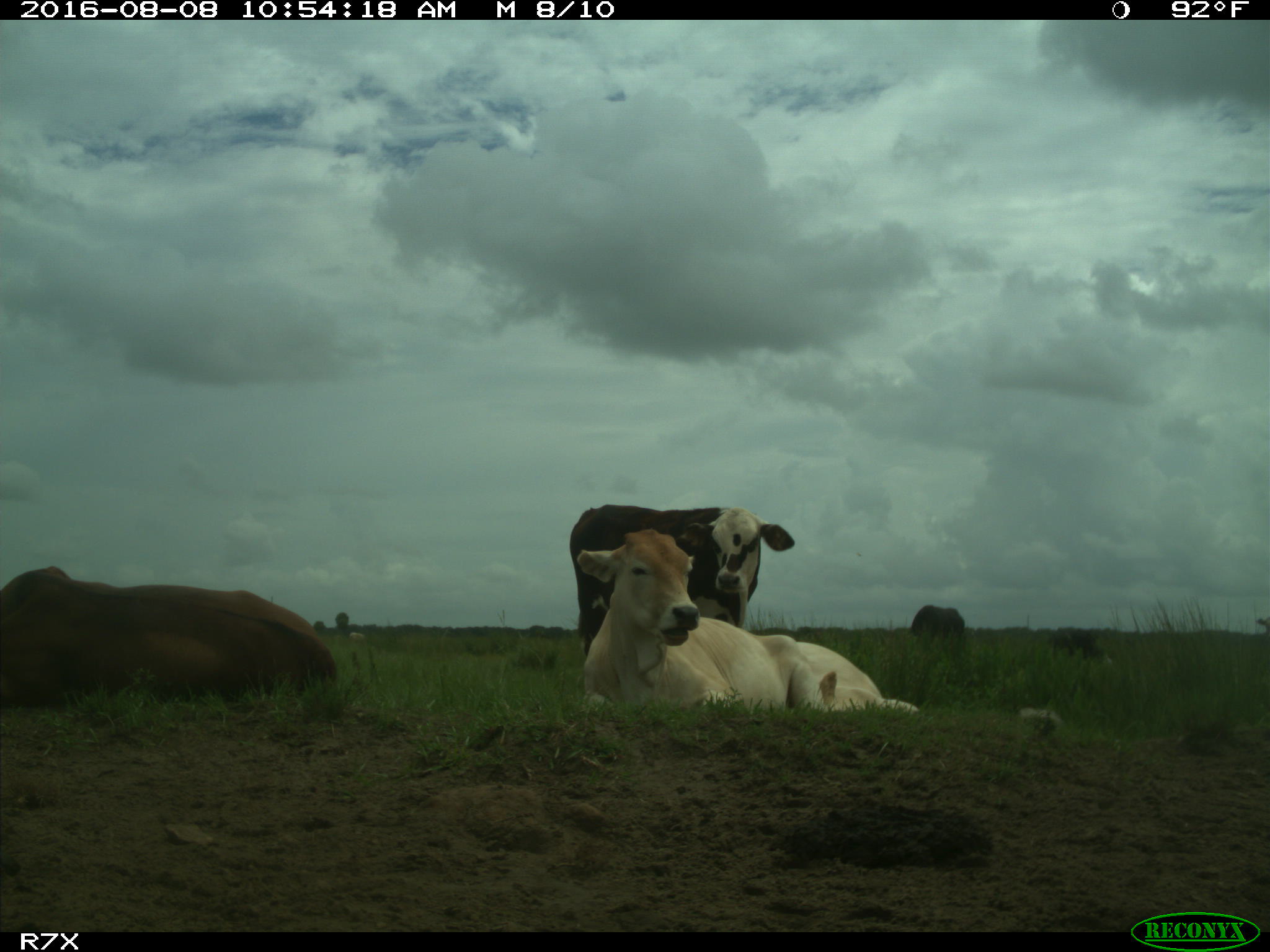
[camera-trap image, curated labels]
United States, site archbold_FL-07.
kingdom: Animalia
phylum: Chordata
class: Mammalia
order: Artiodactyla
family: Bovidae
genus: Bos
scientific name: Bos taurus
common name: domestic cow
Bos taurus (domestic cow).